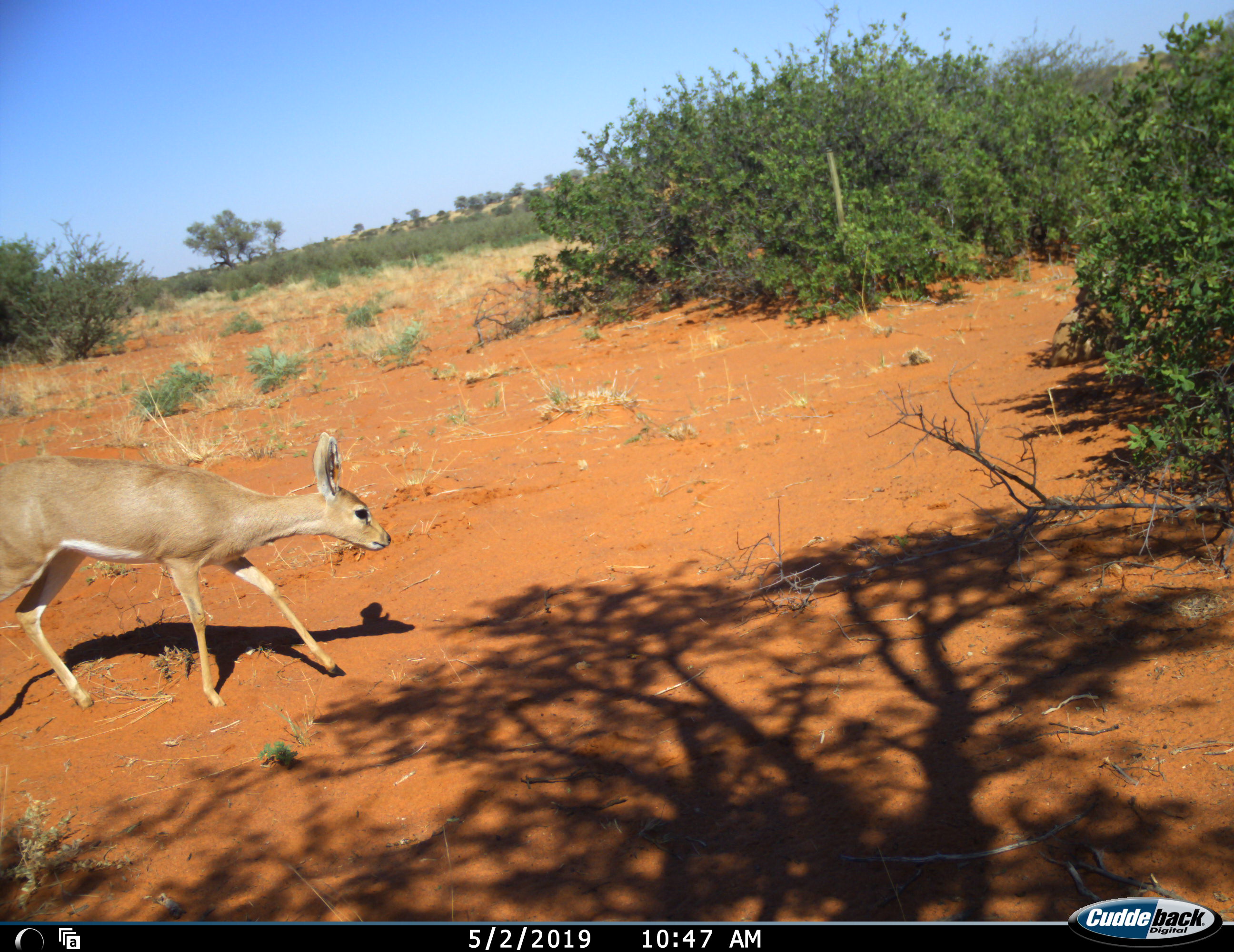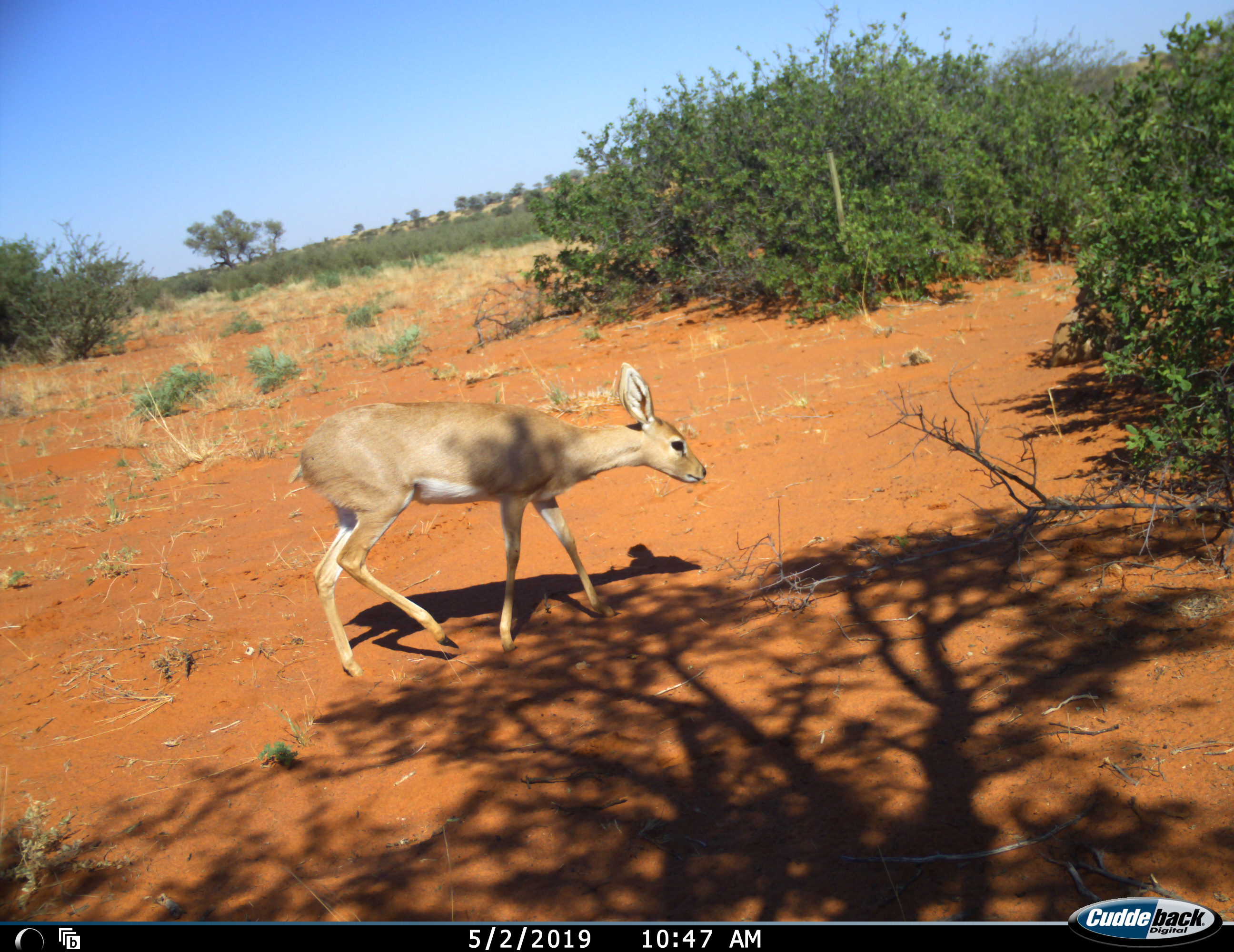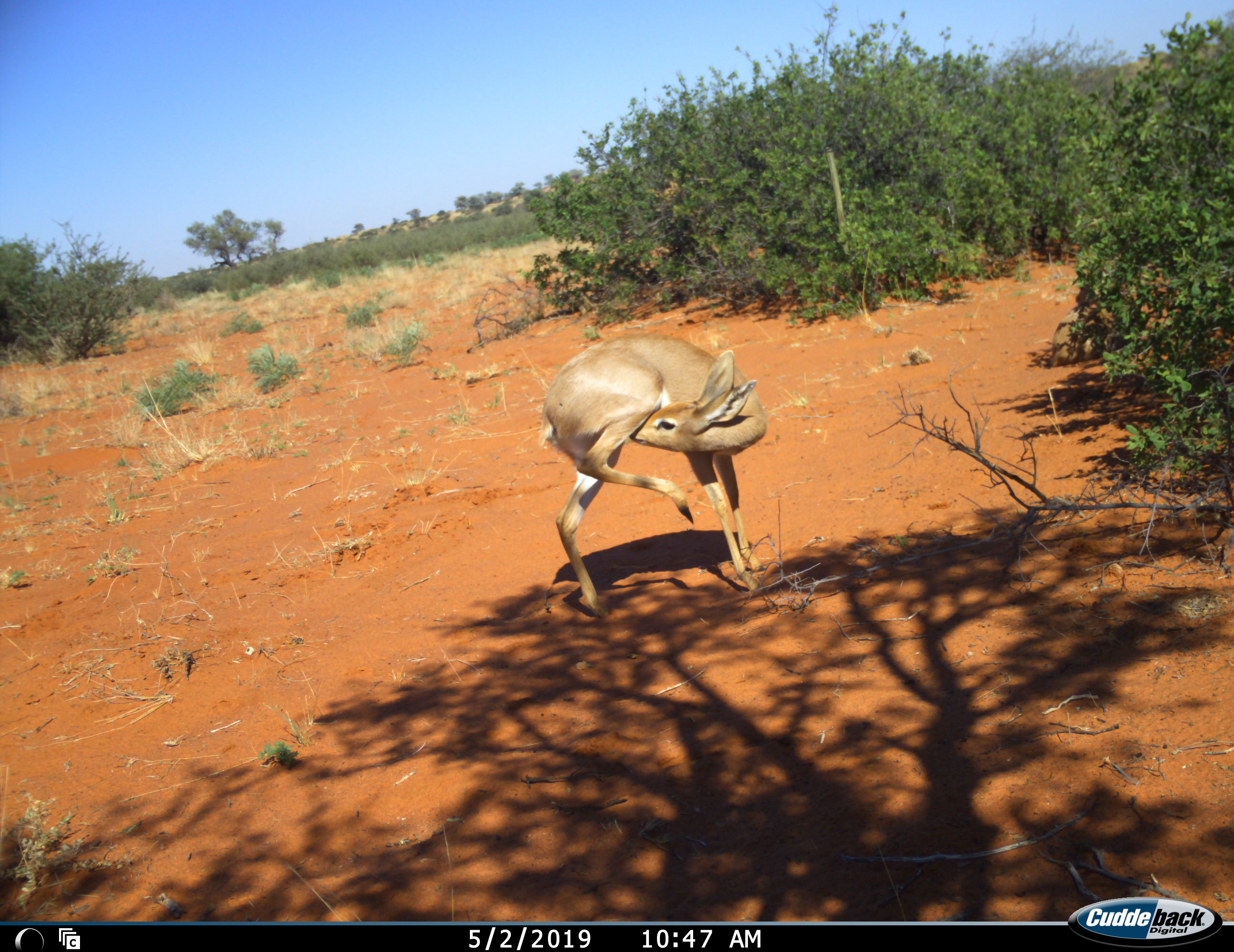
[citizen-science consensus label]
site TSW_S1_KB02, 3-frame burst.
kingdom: Animalia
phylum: Chordata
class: Mammalia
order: Artiodactyla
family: Bovidae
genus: Raphicerus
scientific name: Raphicerus campestris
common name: steenbok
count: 1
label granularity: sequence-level